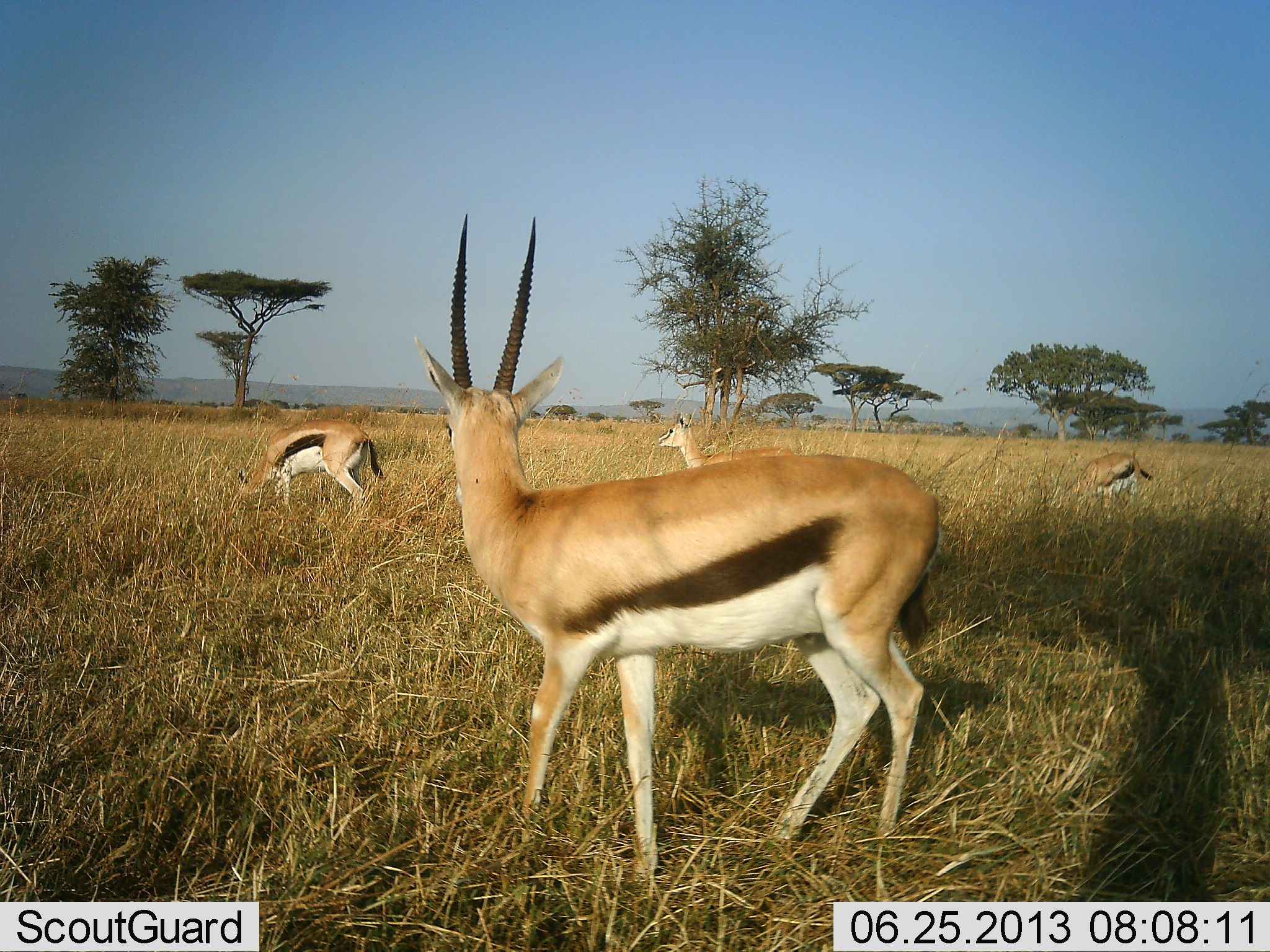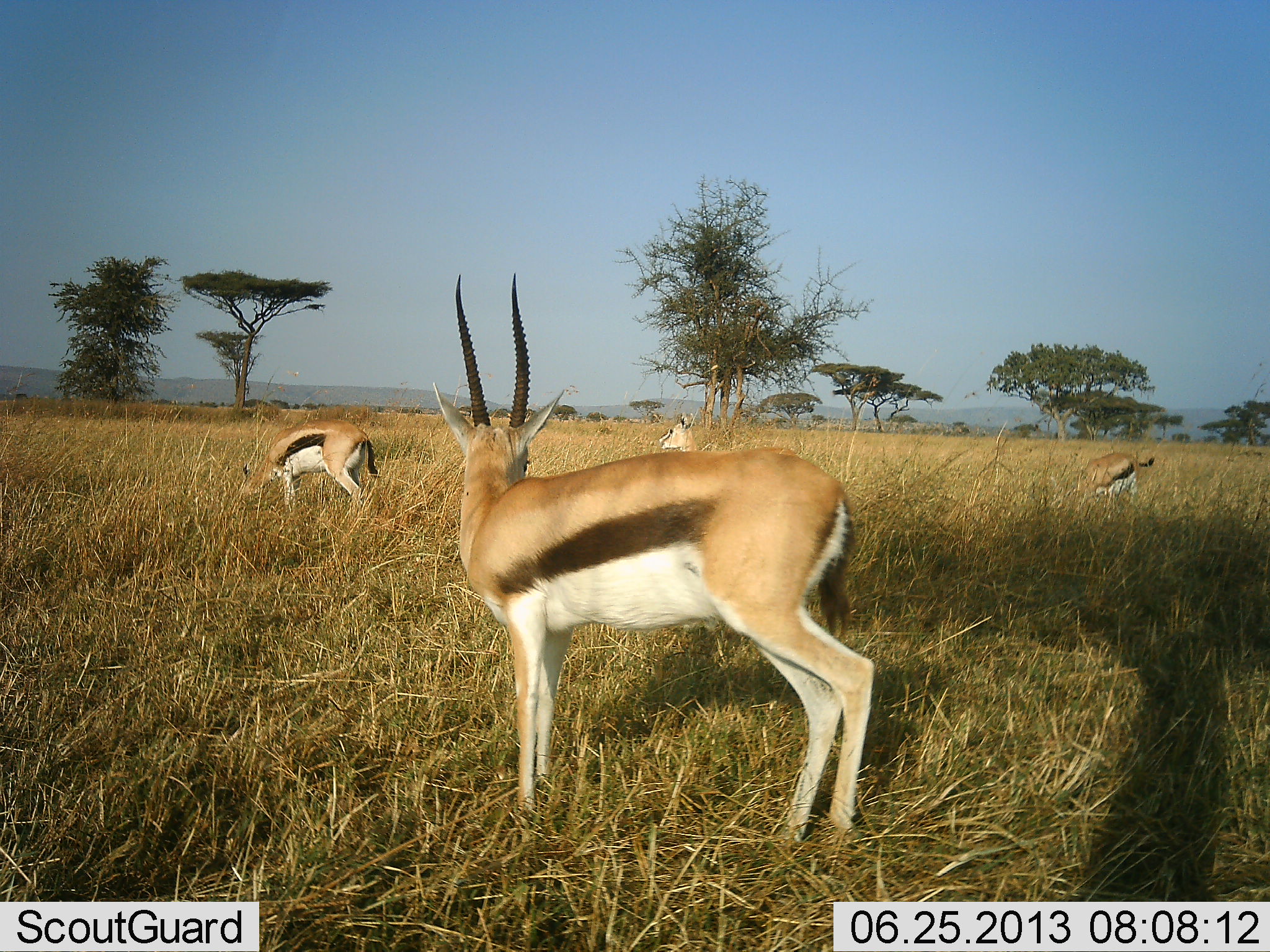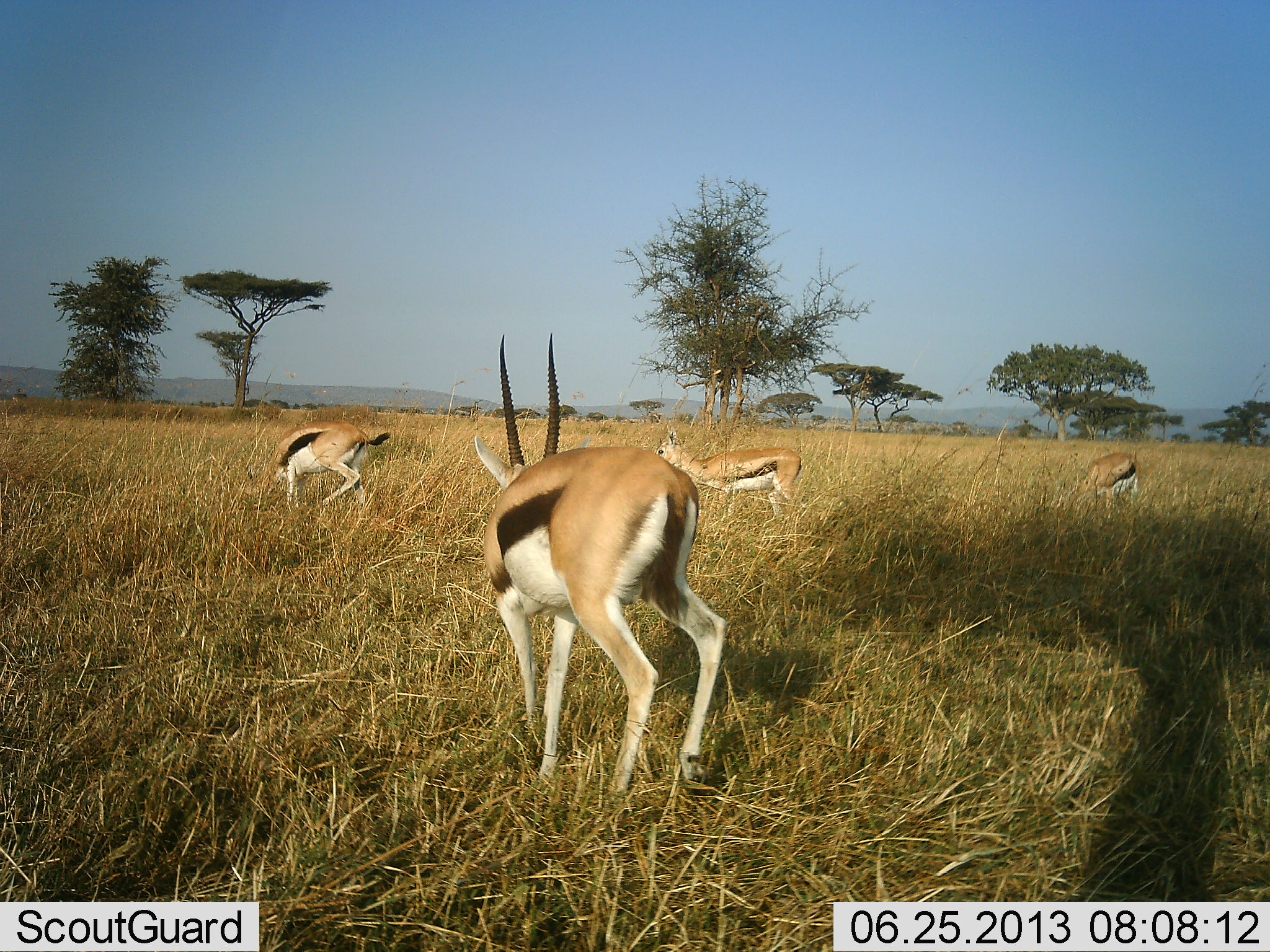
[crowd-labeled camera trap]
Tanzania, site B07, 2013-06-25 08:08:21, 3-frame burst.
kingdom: Animalia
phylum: Chordata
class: Mammalia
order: Artiodactyla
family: Bovidae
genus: Eudorcas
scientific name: Eudorcas thomsonii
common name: thomson's gazelle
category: gazellethomsons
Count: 4.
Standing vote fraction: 62%.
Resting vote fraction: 6%.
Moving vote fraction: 25%.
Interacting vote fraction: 6%.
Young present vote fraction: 0%.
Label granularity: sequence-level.